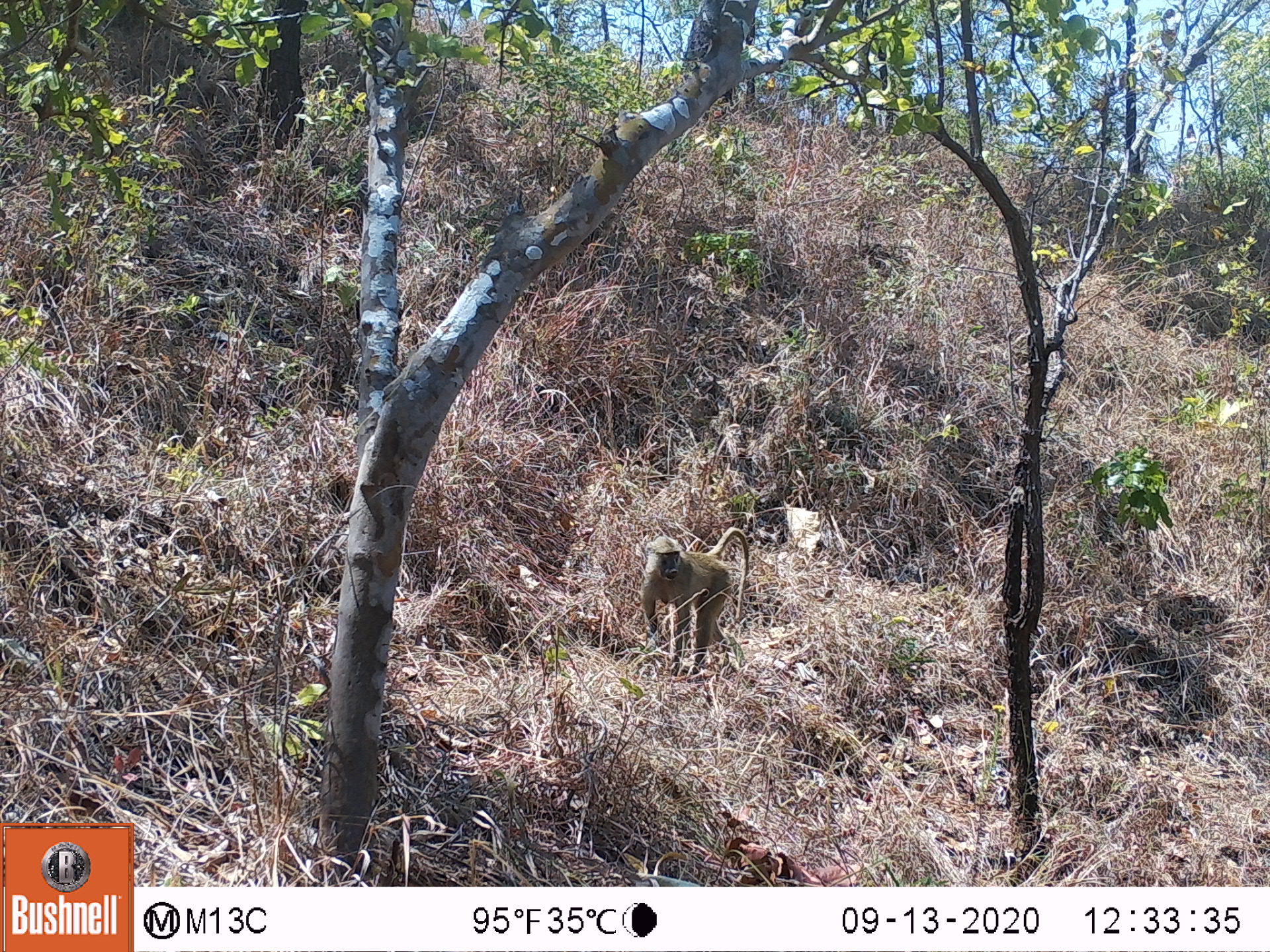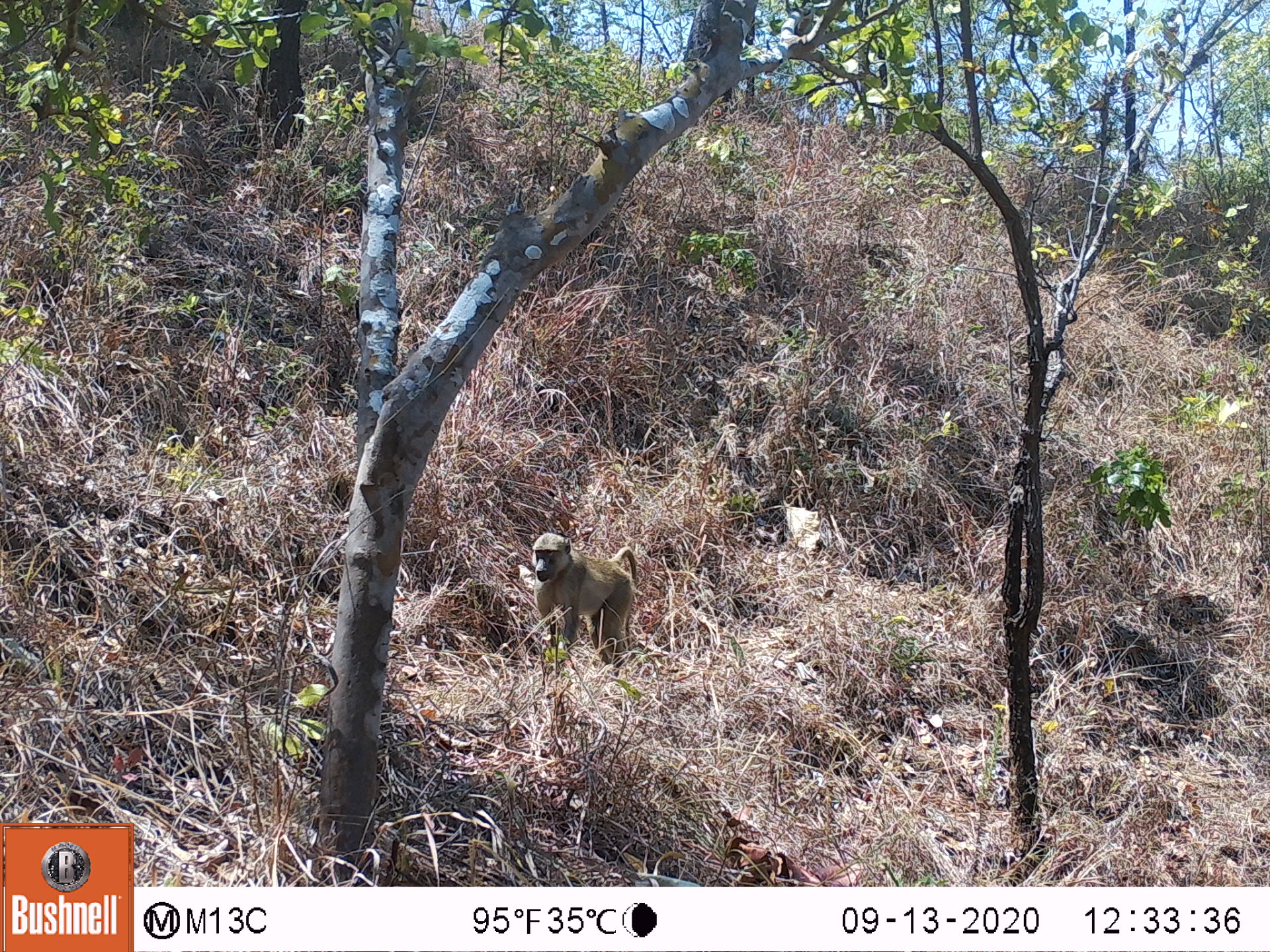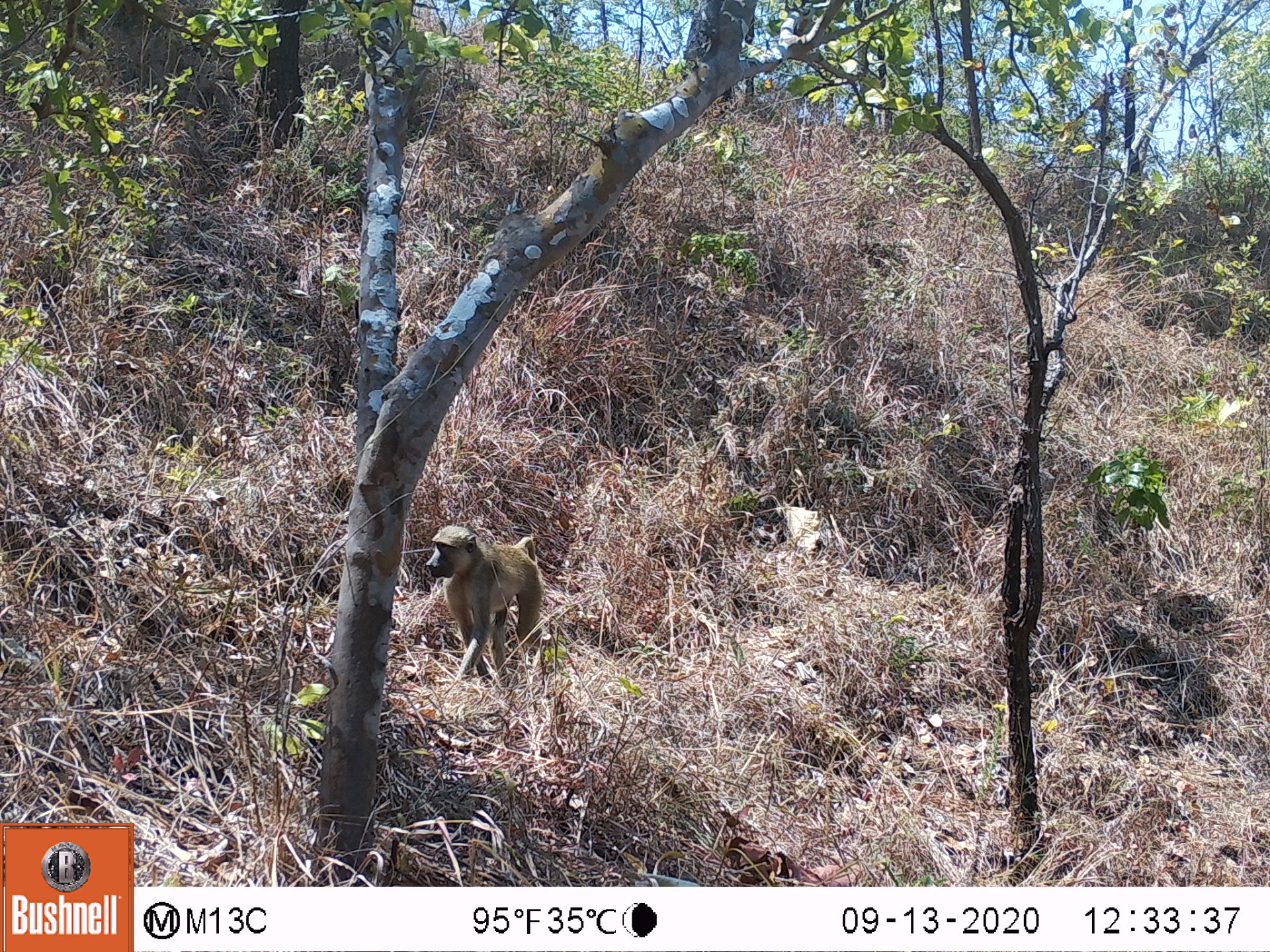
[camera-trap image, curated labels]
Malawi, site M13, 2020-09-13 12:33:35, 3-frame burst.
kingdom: Animalia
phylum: Chordata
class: Mammalia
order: Primates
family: Cercopithecidae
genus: Papio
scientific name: Papio cynocephalus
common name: yellow baboon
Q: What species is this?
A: Yellow baboon (Papio cynocephalus).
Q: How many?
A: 1.